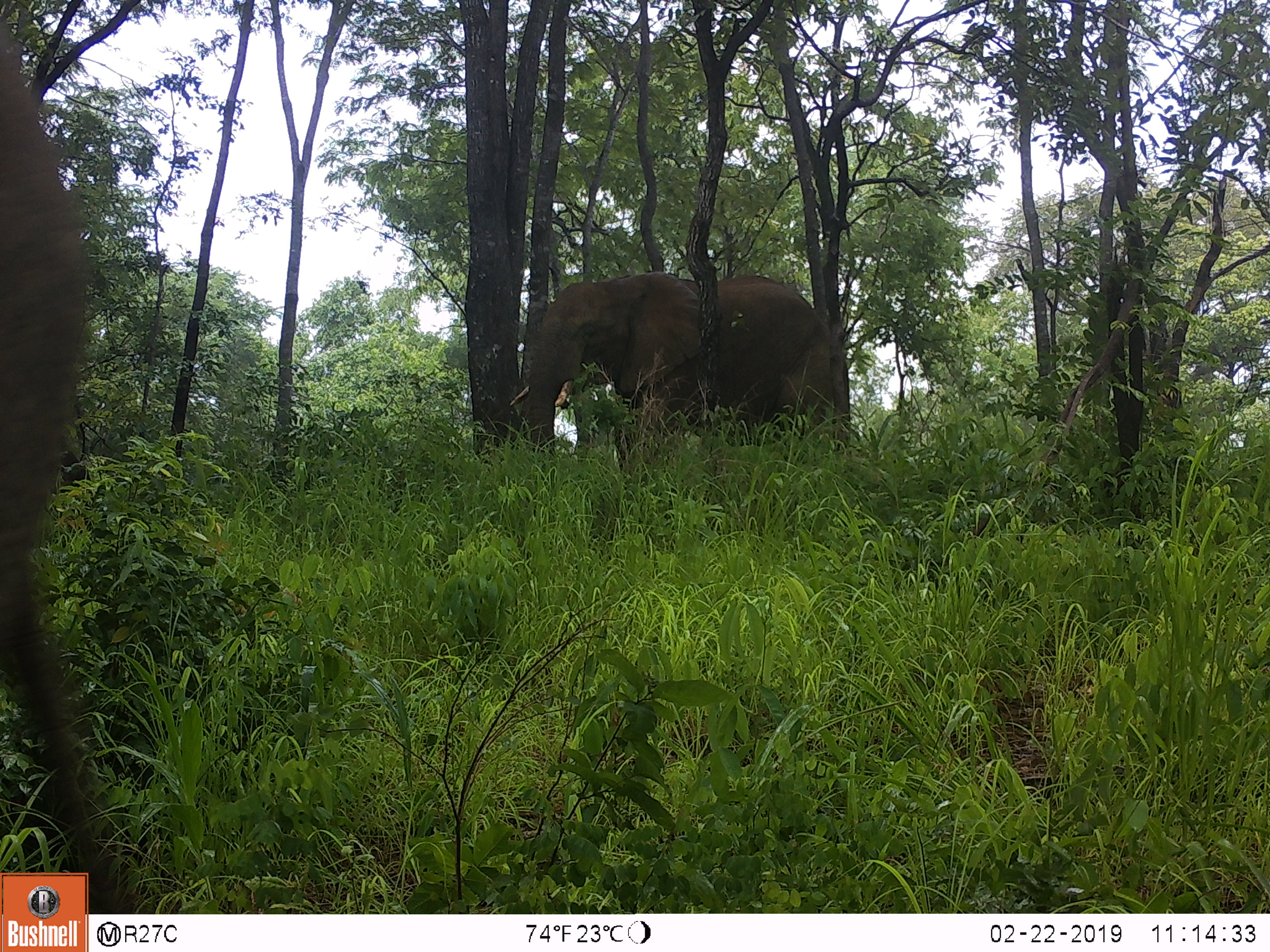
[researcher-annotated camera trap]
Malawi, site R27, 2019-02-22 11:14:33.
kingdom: Animalia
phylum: Chordata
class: Mammalia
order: Proboscidea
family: Elephantidae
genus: Loxodonta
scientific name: Loxodonta africana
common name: african savanna elephant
African savanna elephant (Loxodonta africana), count 2.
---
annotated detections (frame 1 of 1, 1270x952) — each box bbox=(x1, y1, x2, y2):
african savanna elephant: bbox=(501, 219, 846, 502); bbox=(0, 0, 101, 822)